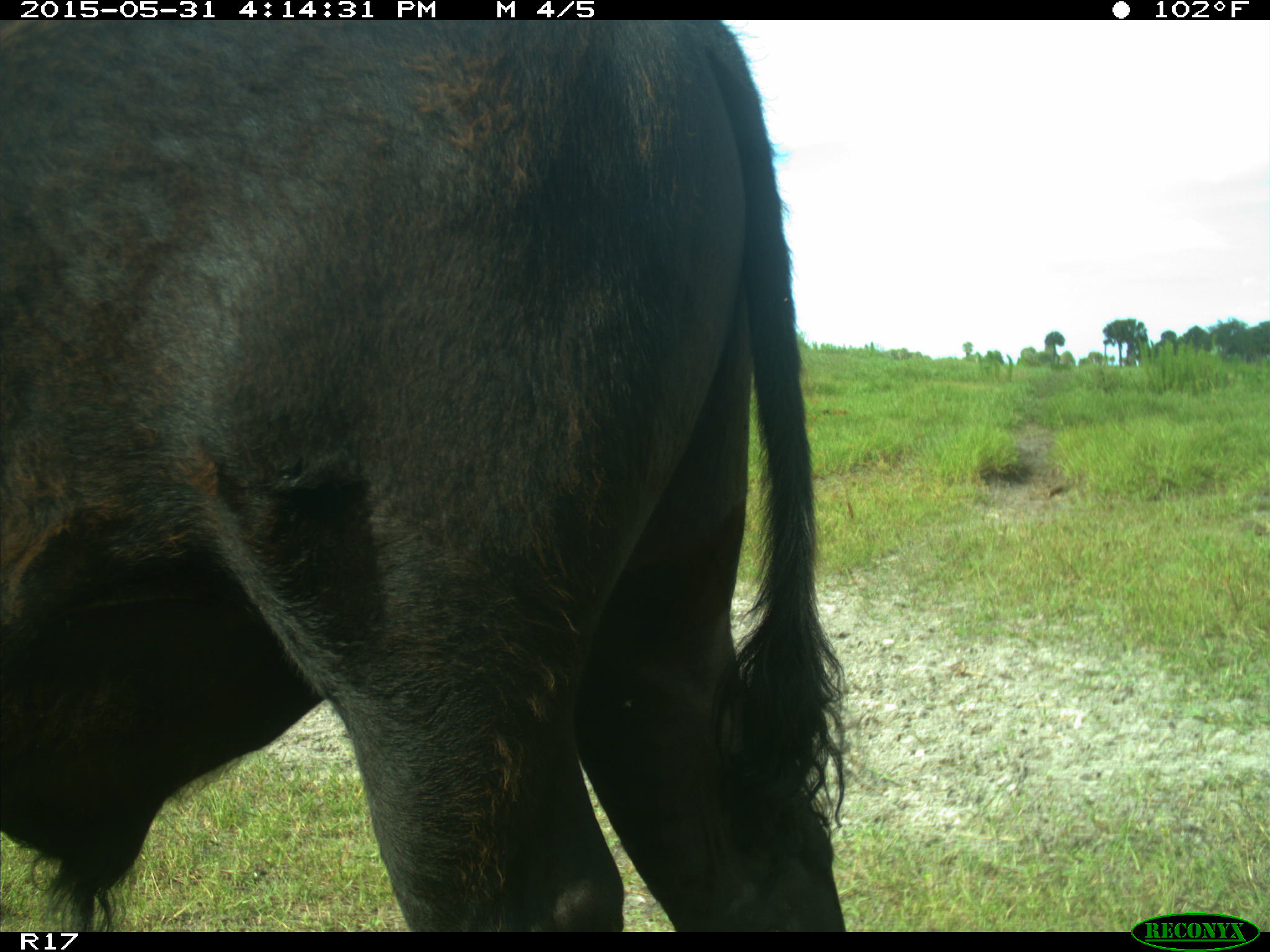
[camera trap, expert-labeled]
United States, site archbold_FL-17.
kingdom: Animalia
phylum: Chordata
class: Mammalia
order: Artiodactyla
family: Bovidae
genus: Bos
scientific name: Bos taurus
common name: domestic cow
Bos taurus (domestic cow).